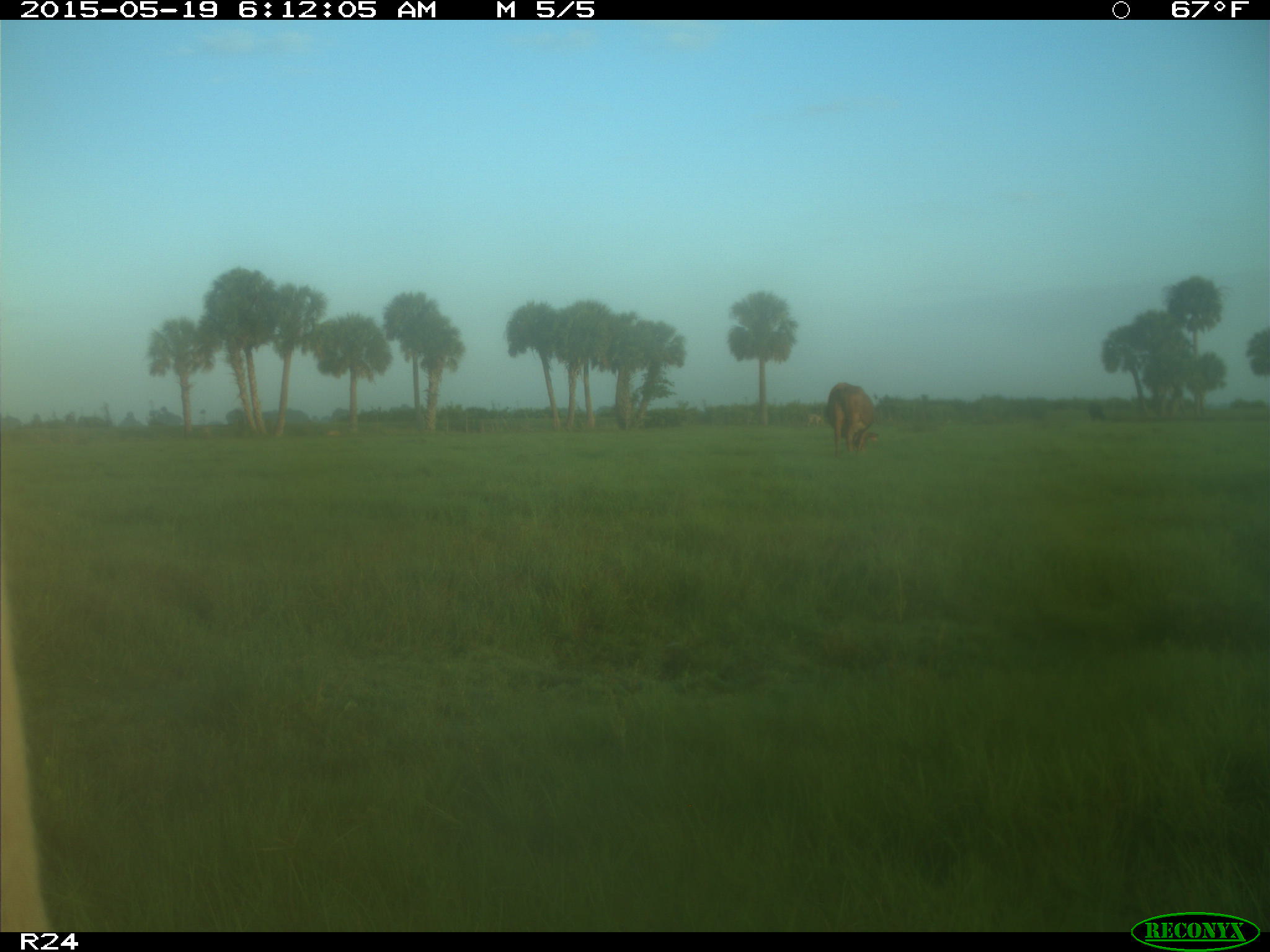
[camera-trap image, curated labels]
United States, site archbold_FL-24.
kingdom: Animalia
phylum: Chordata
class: Mammalia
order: Artiodactyla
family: Bovidae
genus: Bos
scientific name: Bos taurus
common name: domestic cow